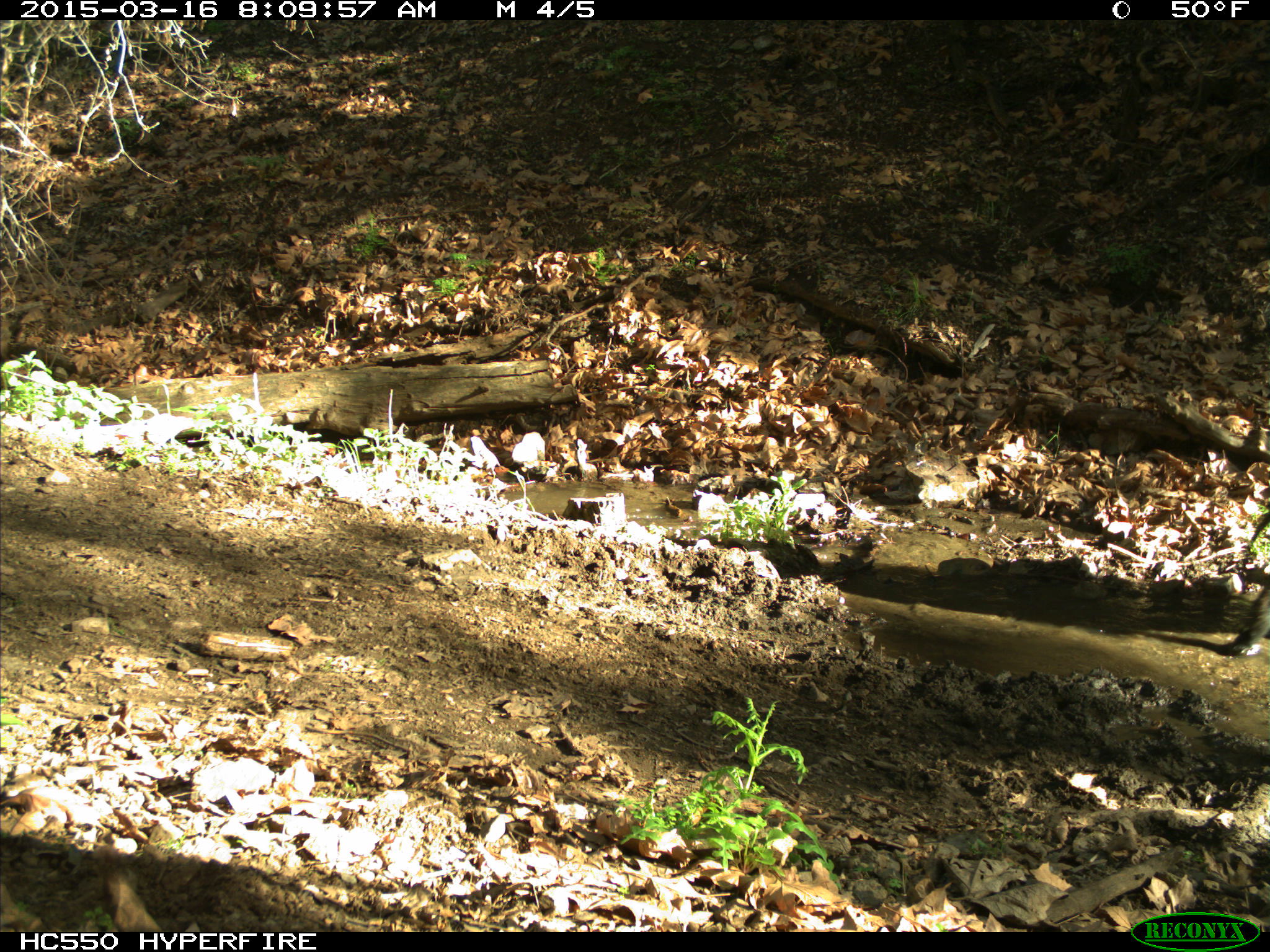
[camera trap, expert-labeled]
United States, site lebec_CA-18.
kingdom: Animalia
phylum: Chordata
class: Mammalia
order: Artiodactyla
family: Bovidae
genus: Bos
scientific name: Bos taurus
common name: domestic cow